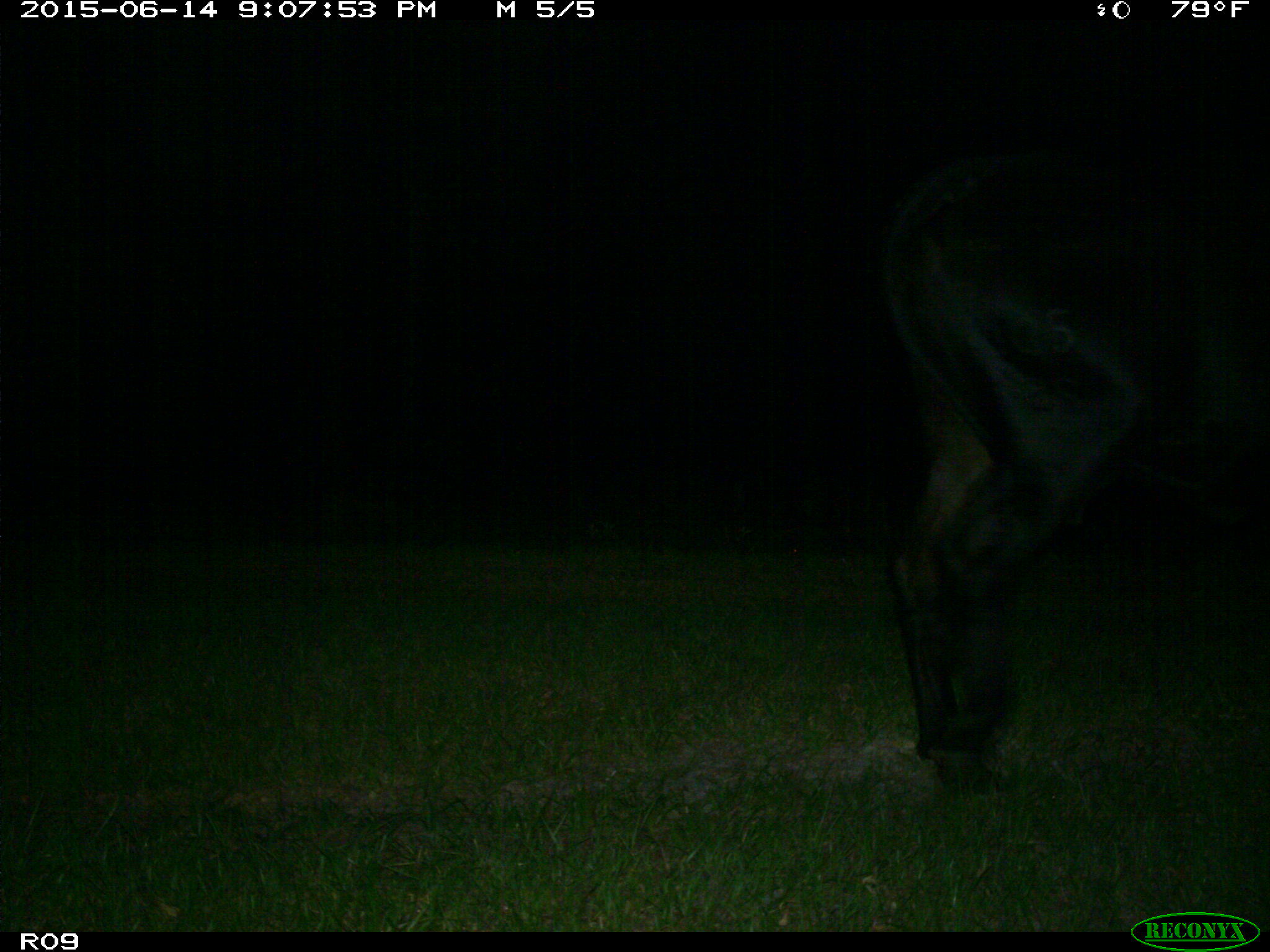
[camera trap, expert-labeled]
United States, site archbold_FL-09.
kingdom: Animalia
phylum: Chordata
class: Mammalia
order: Artiodactyla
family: Bovidae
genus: Bos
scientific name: Bos taurus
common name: domestic cow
Bos taurus (domestic cow).